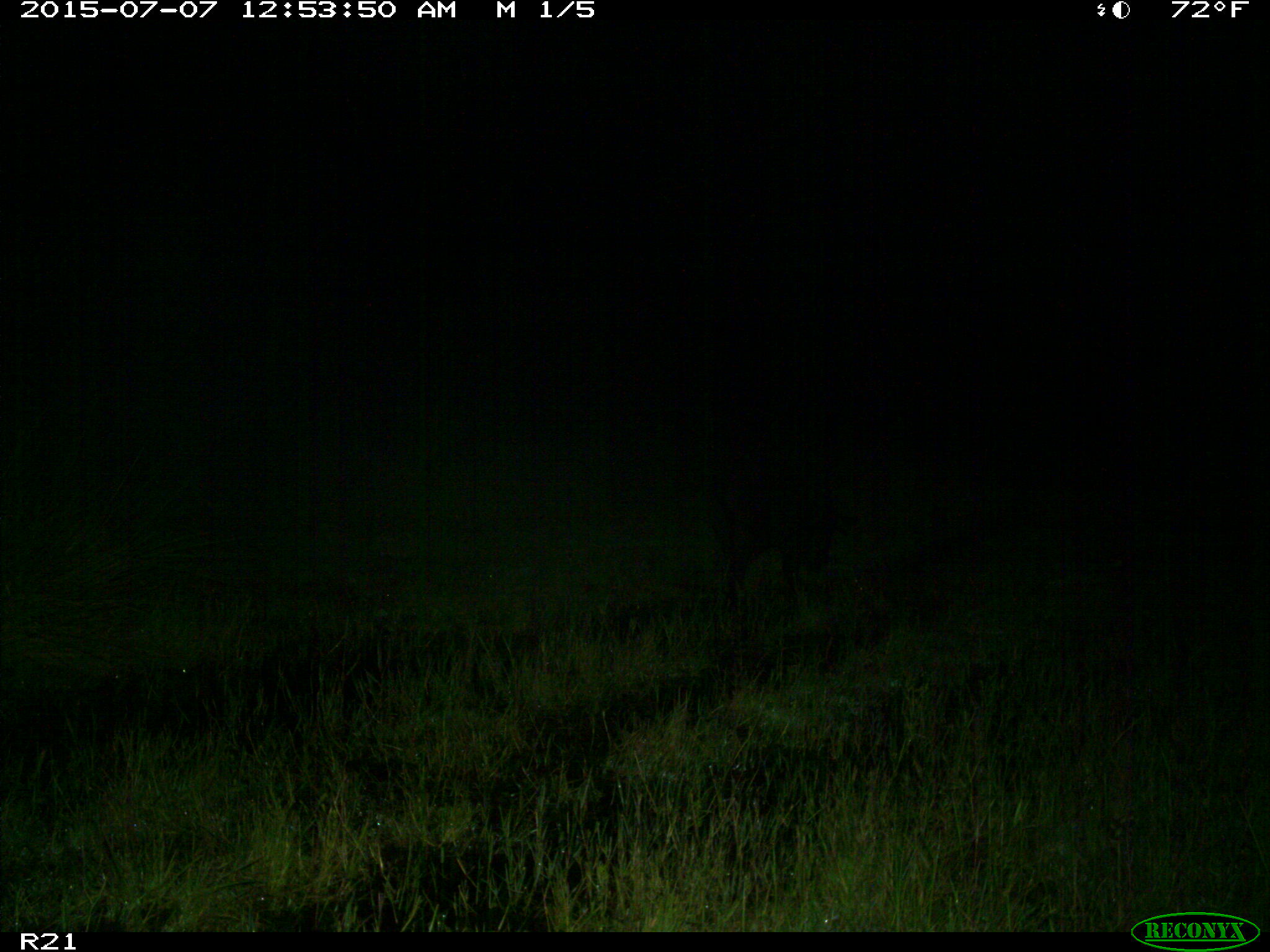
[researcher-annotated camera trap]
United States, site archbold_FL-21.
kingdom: Animalia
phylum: Chordata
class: Mammalia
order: Artiodactyla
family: Suidae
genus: Sus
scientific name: Sus scrofa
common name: wild boar